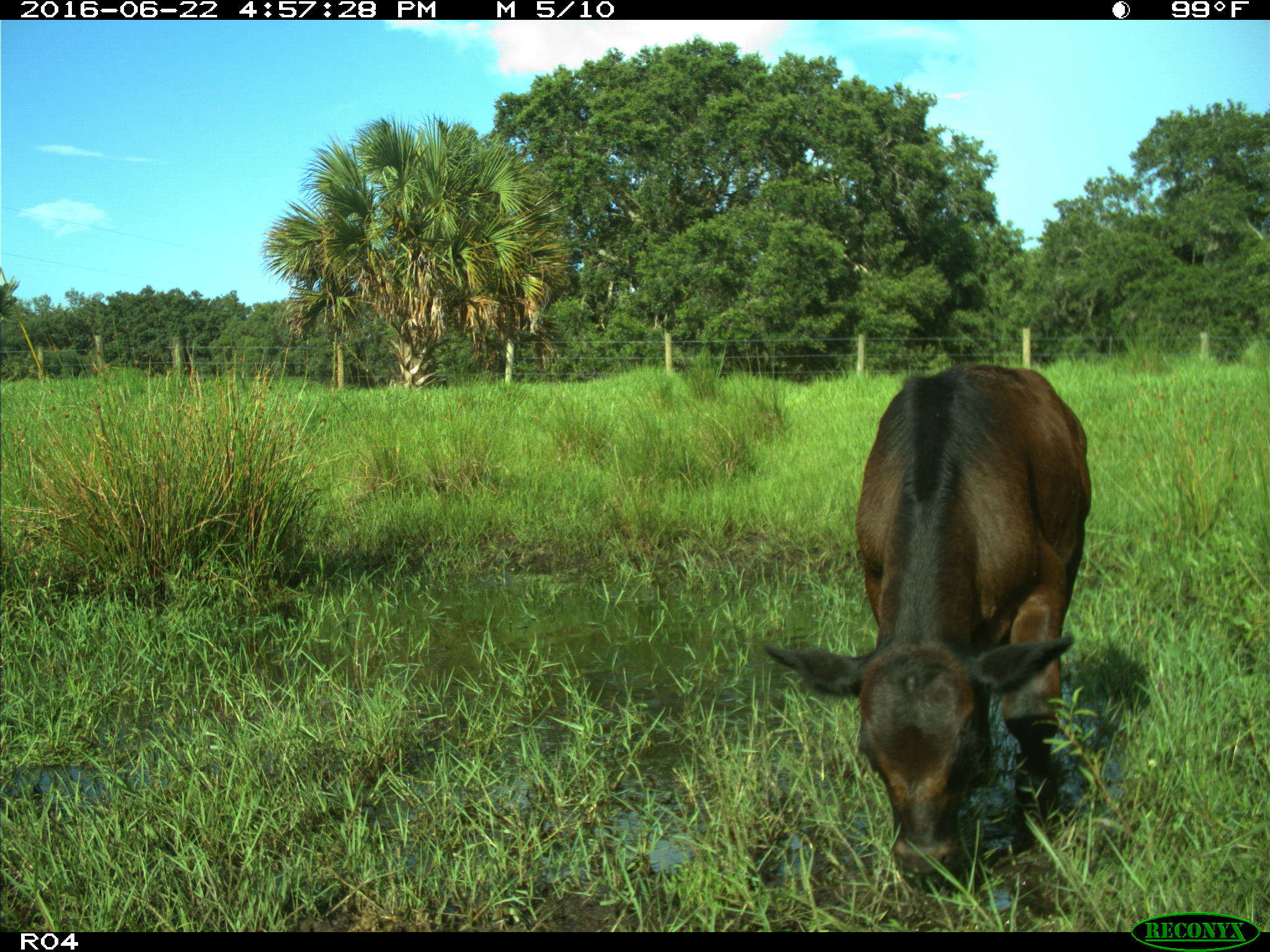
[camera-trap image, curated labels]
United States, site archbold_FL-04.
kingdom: Animalia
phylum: Chordata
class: Mammalia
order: Artiodactyla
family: Bovidae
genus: Bos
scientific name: Bos taurus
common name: domestic cow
Bos taurus (domestic cow).